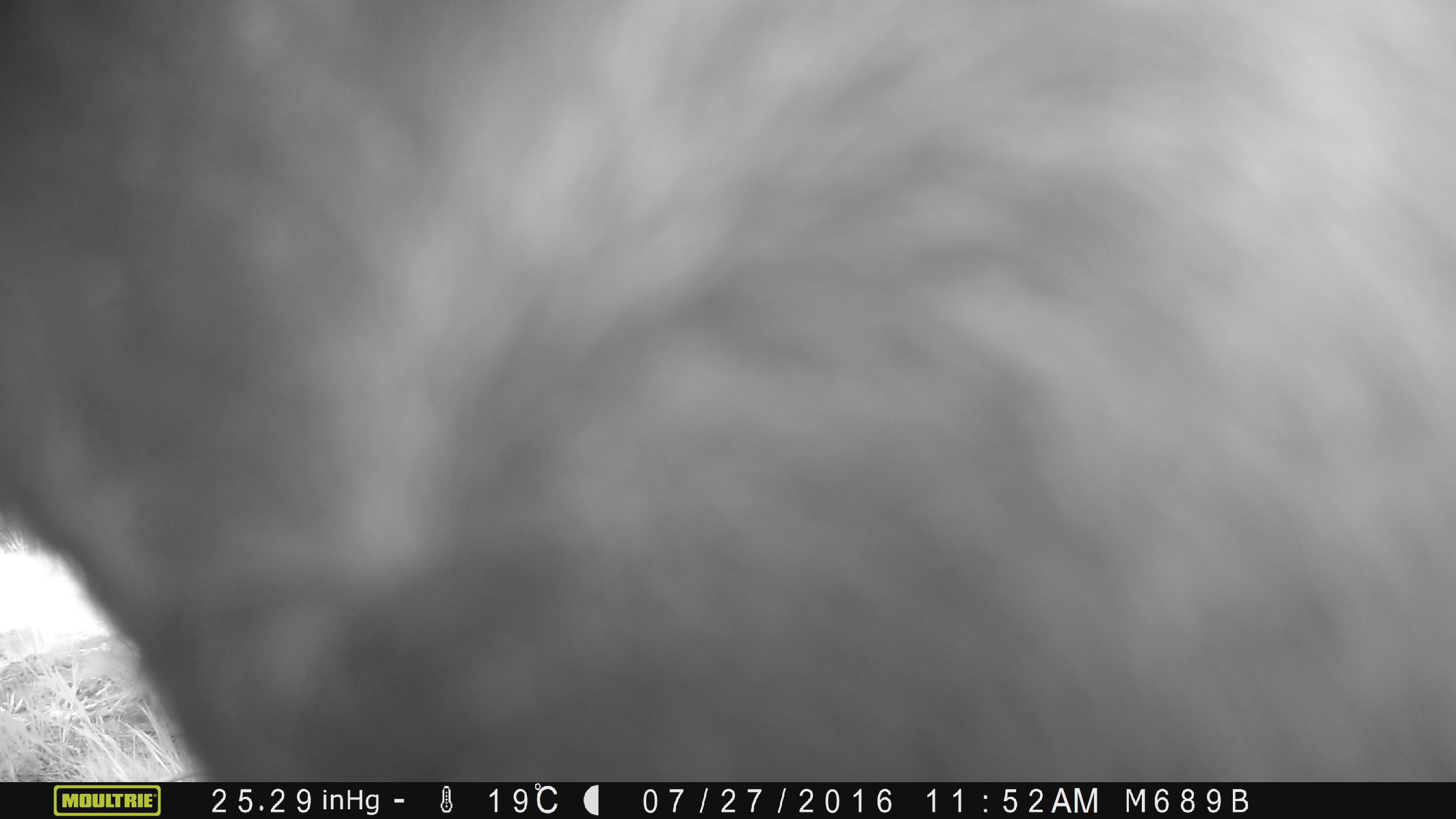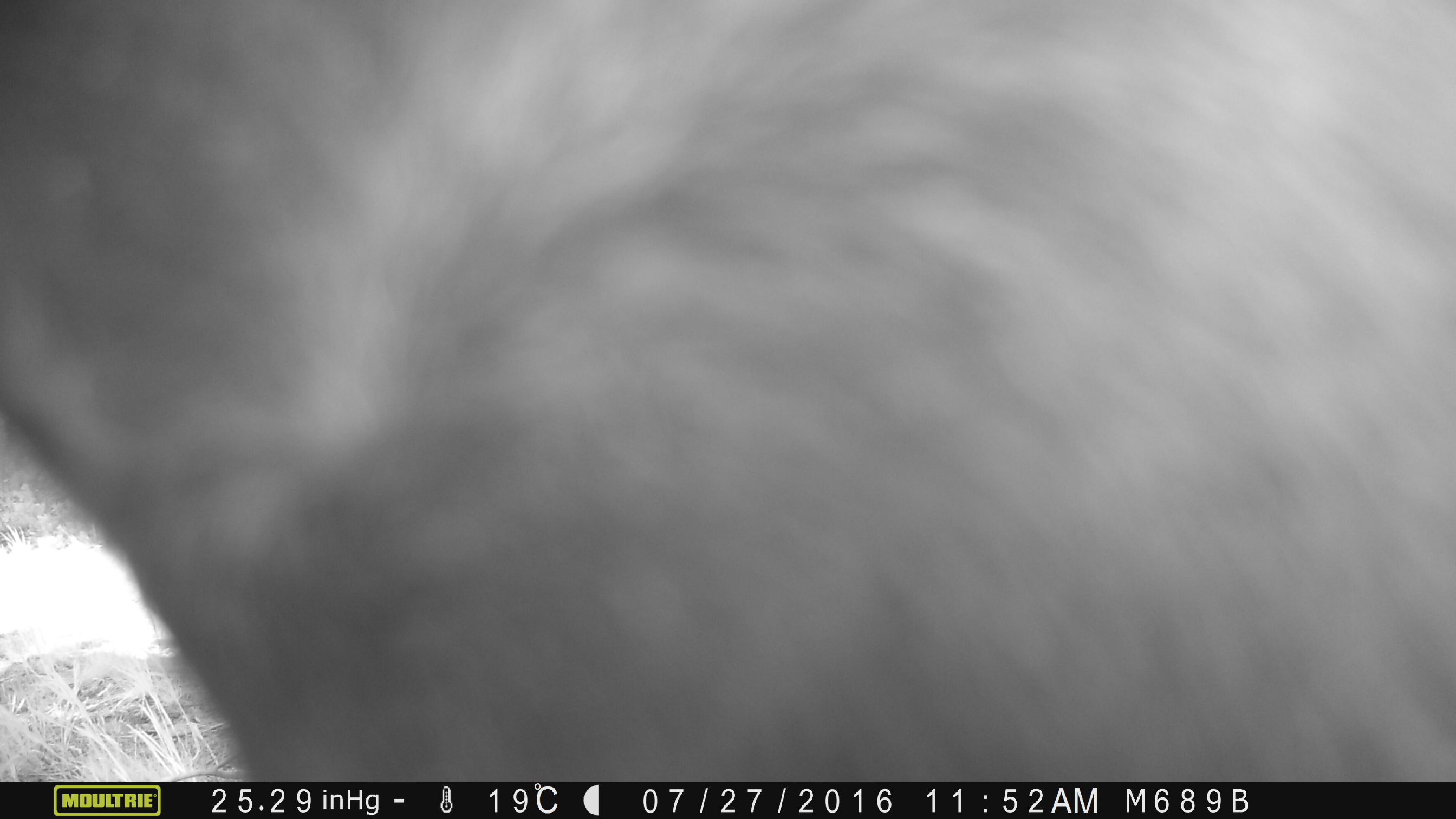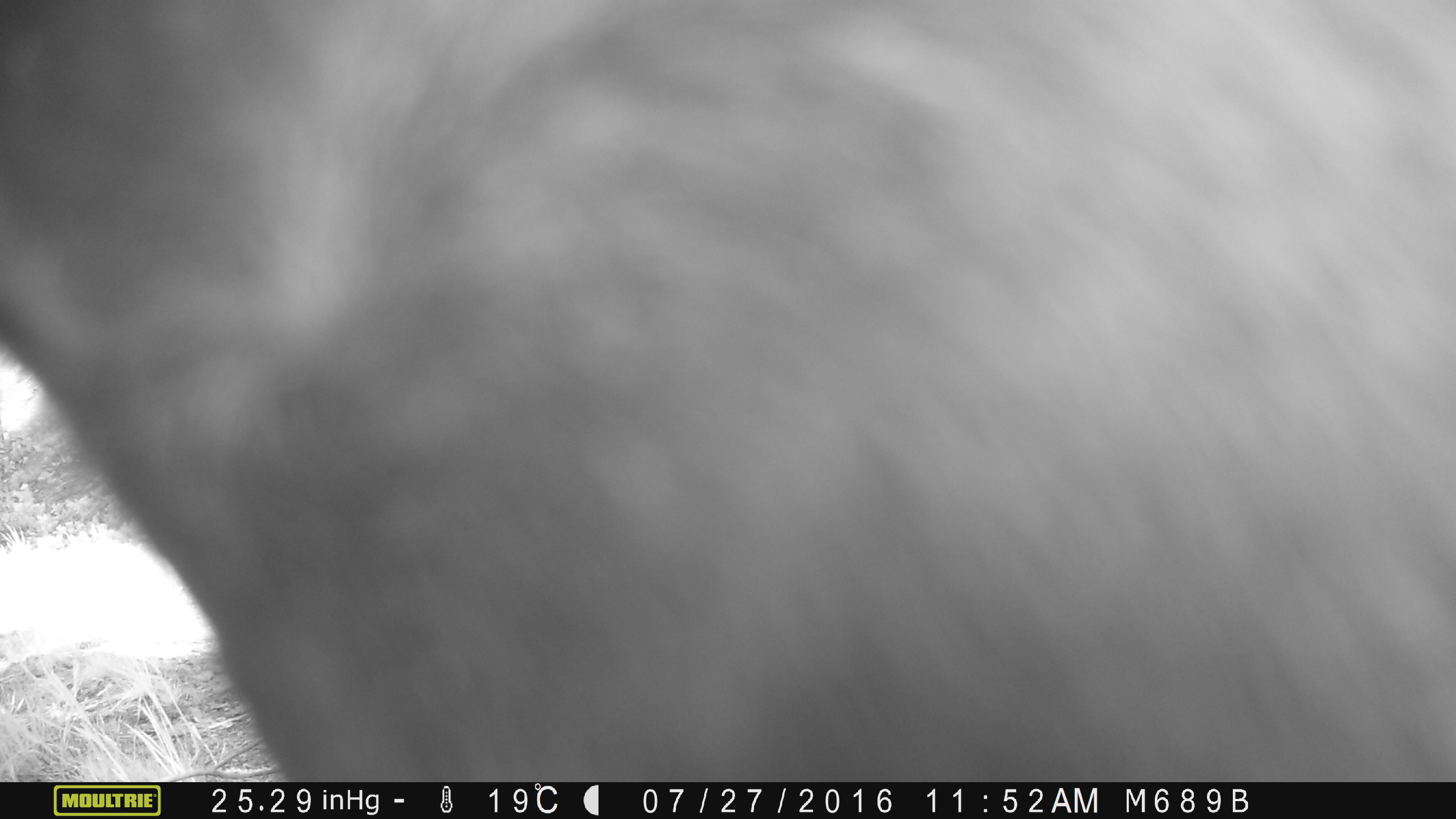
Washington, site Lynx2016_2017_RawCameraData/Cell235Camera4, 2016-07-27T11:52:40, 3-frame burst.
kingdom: Animalia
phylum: Chordata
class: Mammalia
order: Artiodactyla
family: Bovidae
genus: Bos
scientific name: Bos taurus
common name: domestic cattle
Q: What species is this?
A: Domestic cattle (Bos taurus).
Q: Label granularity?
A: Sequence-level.